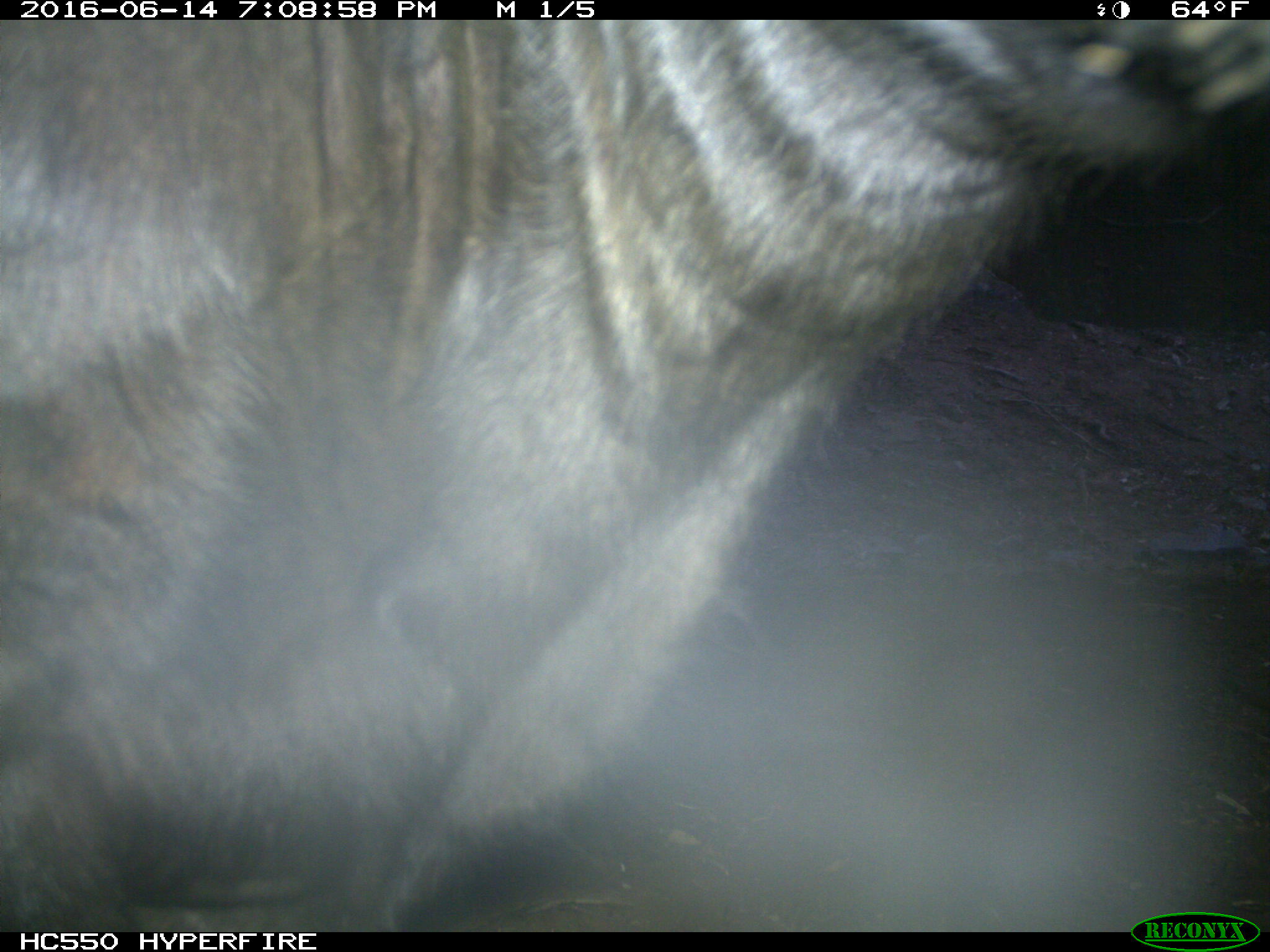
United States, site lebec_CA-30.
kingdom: Animalia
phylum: Chordata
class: Mammalia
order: Artiodactyla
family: Bovidae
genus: Bos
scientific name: Bos taurus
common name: domestic cow